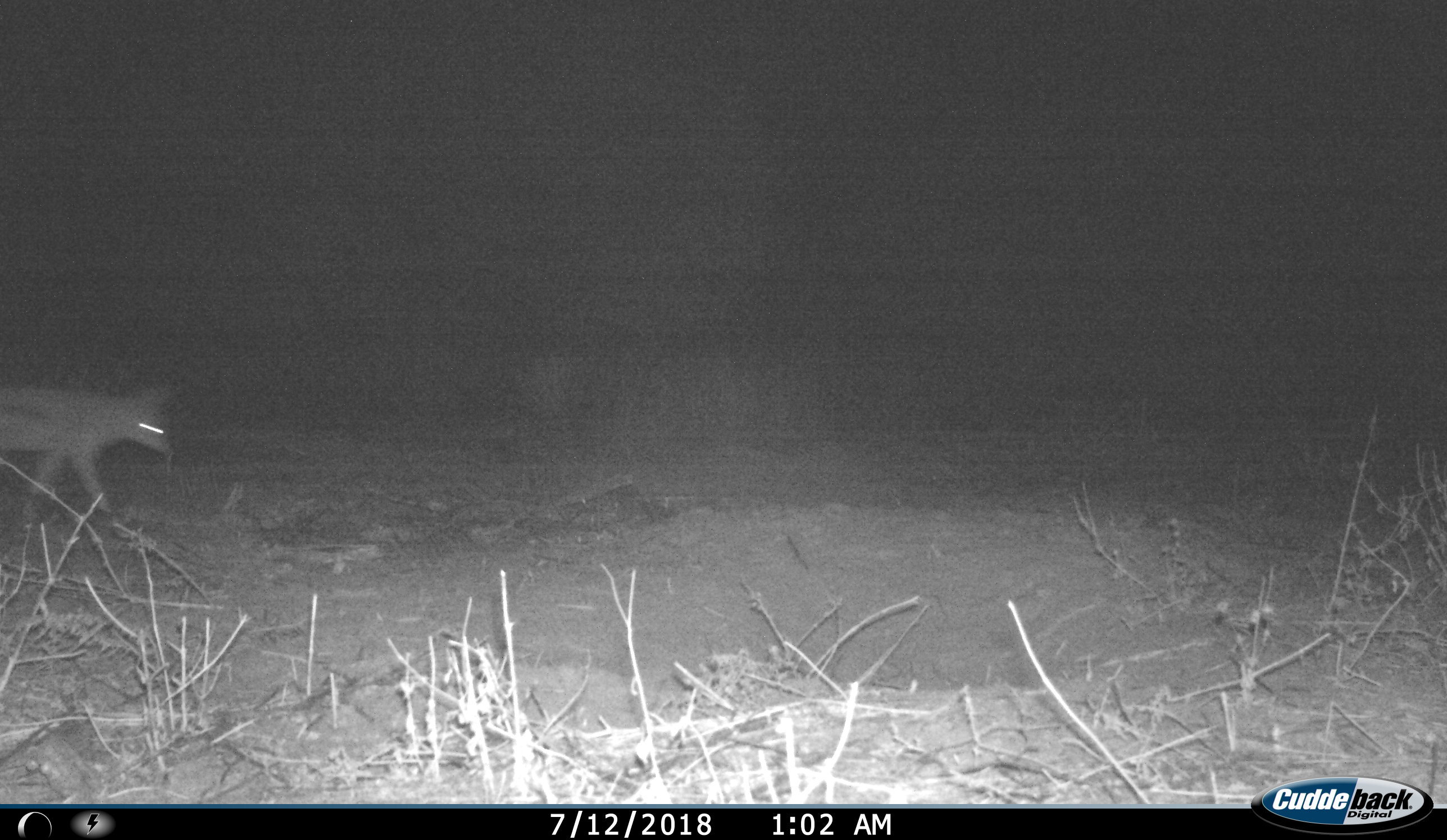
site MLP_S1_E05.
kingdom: Animalia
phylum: Chordata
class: Mammalia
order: Carnivora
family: Canidae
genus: Lupulella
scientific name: Lupulella mesomelas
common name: black-backed jackal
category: jackalblackbacked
Jackalblackbacked (black-backed jackal) (Lupulella mesomelas), count 1. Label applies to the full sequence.